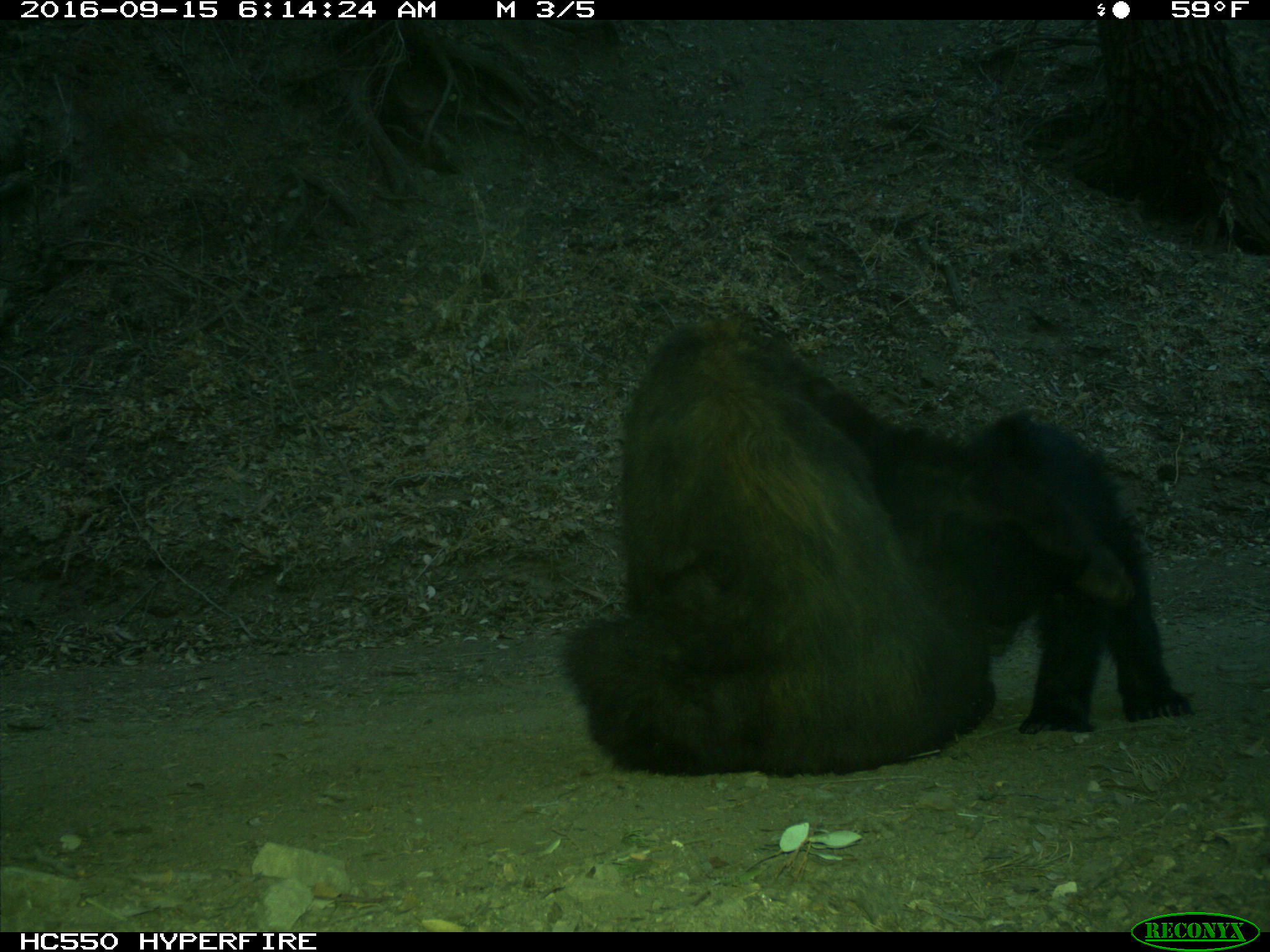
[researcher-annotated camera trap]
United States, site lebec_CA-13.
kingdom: Animalia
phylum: Chordata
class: Mammalia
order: Carnivora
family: Ursidae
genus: Ursus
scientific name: Ursus americanus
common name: american black bear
Ursus americanus (american black bear).